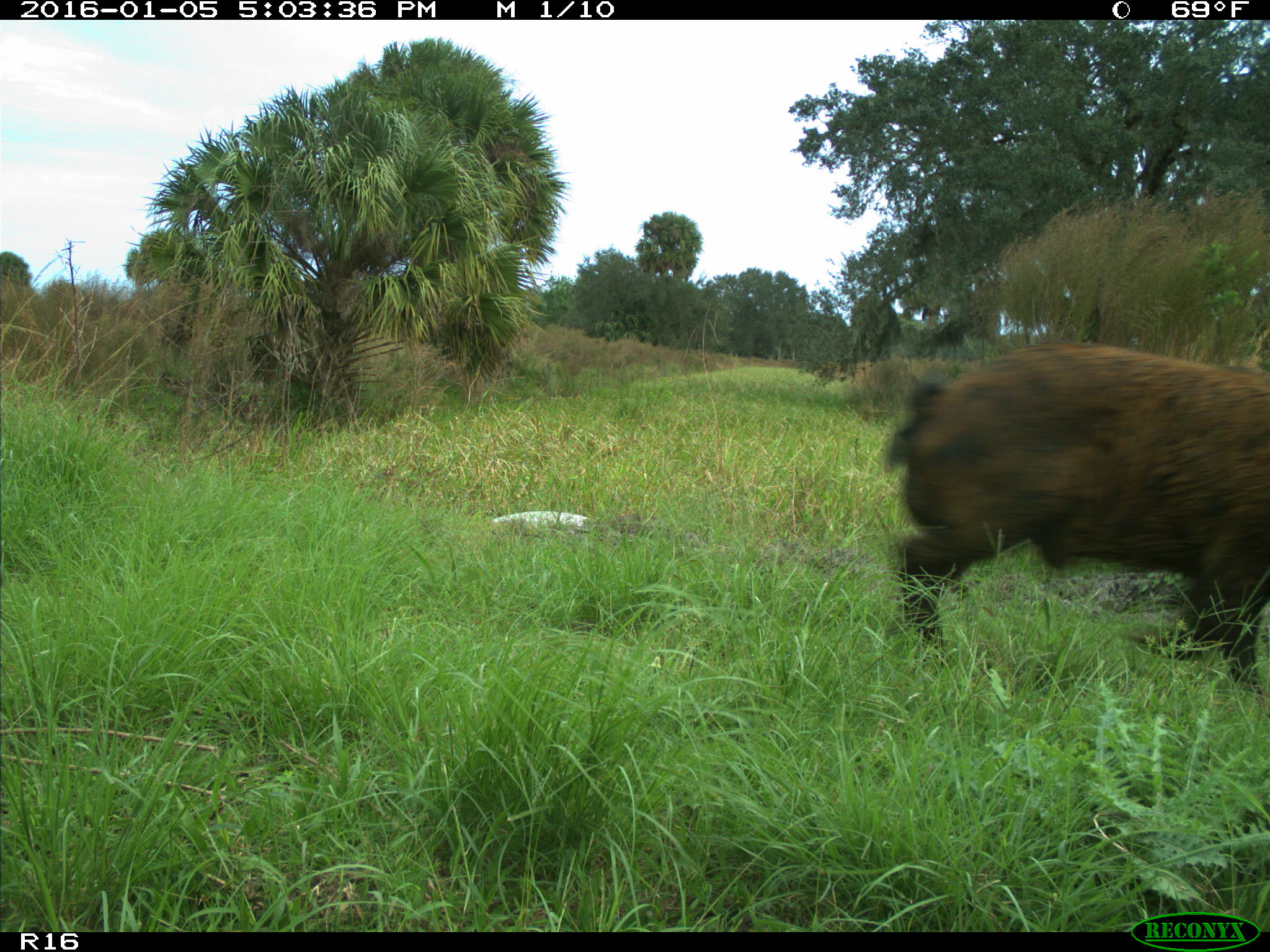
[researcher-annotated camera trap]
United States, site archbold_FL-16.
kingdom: Animalia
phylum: Chordata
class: Mammalia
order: Artiodactyla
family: Suidae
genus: Sus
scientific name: Sus scrofa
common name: wild boar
Sus scrofa (wild boar).